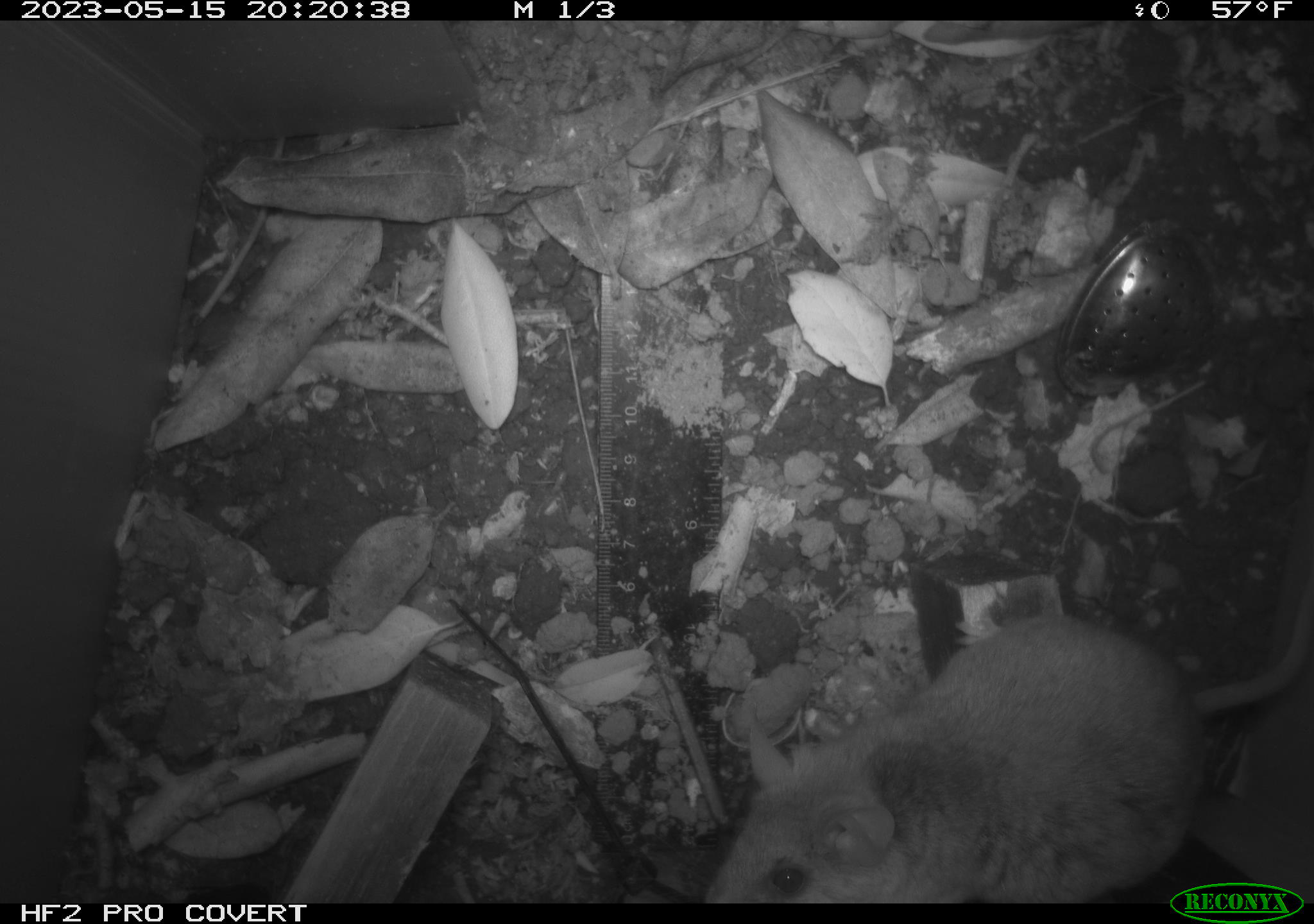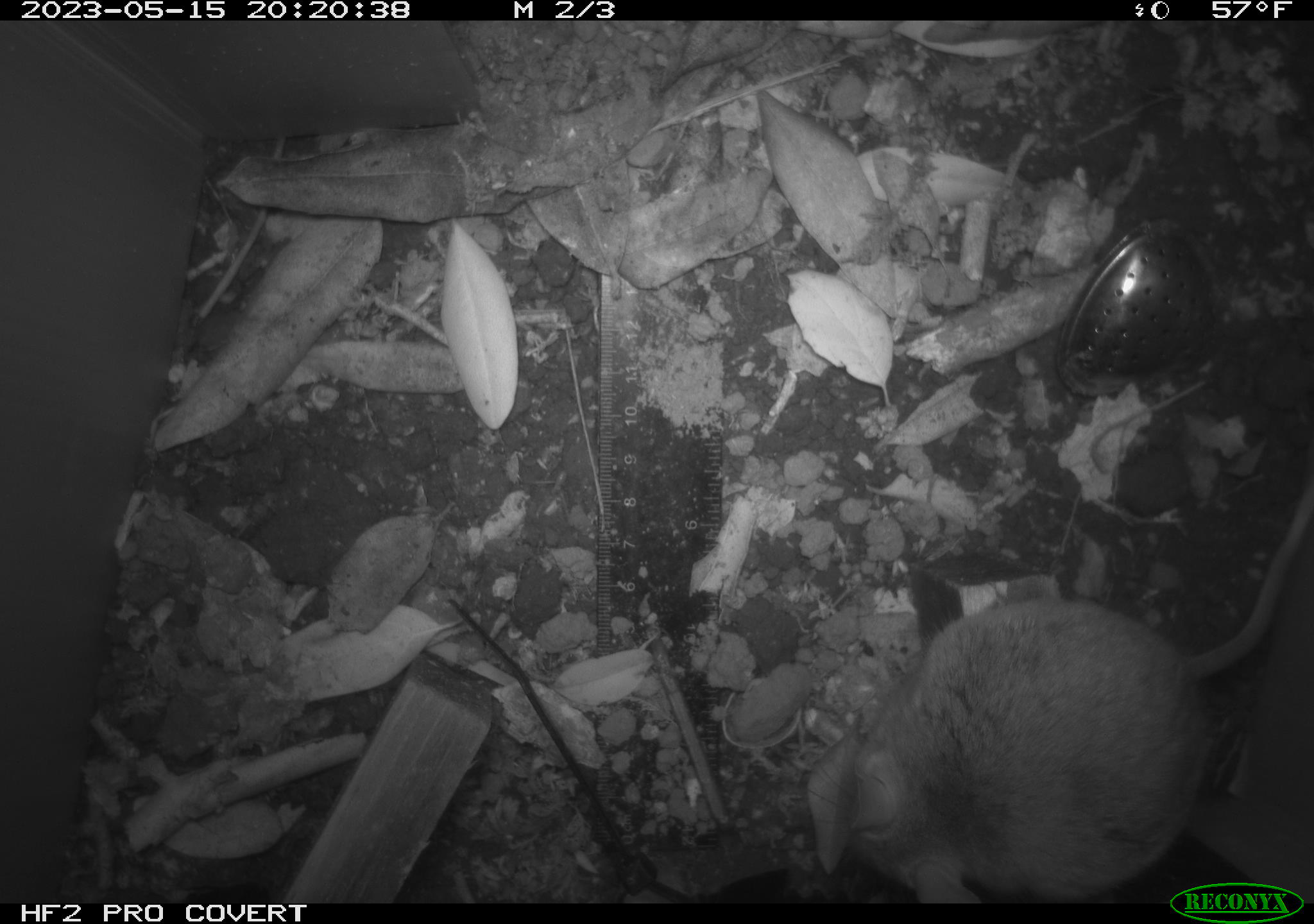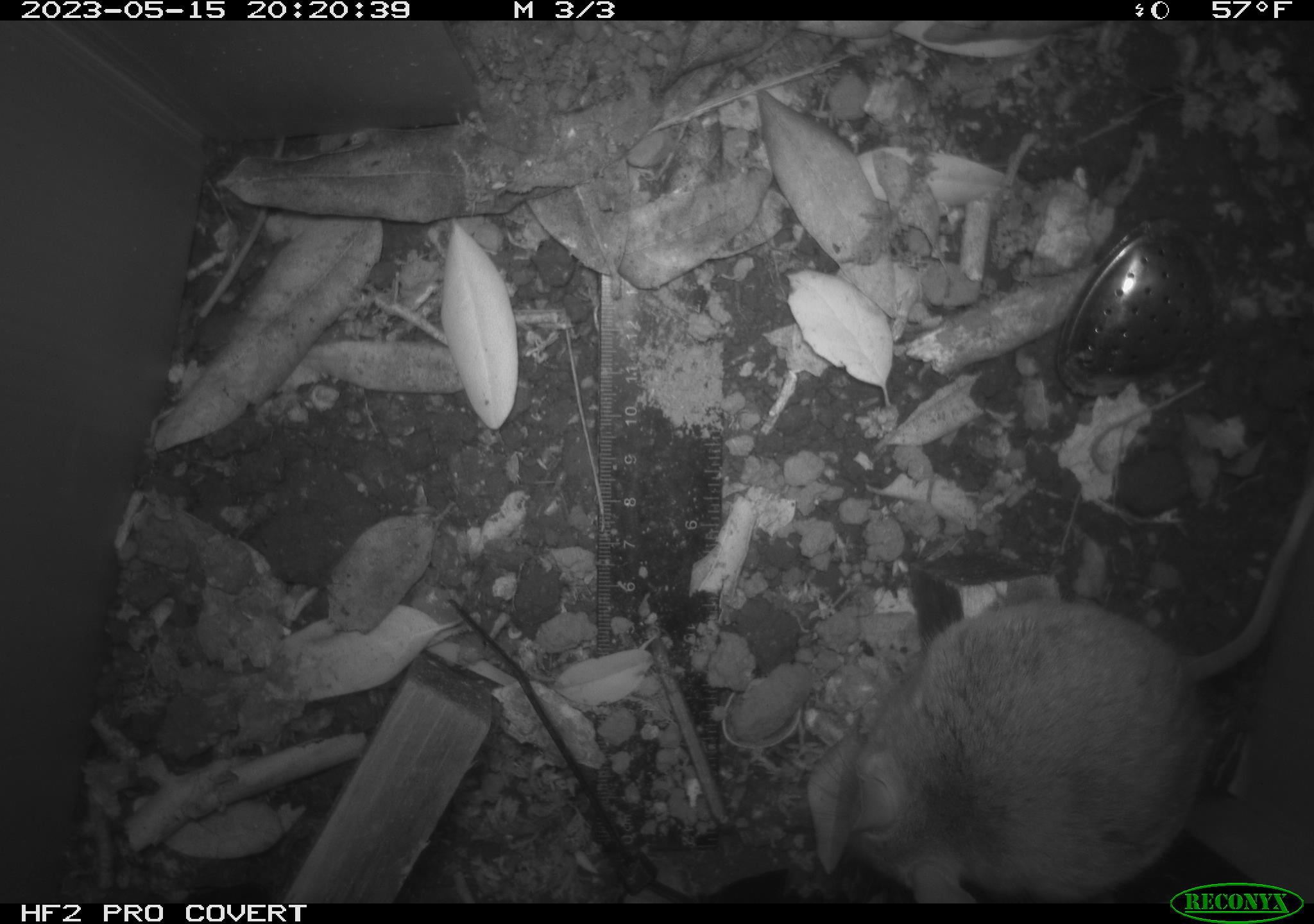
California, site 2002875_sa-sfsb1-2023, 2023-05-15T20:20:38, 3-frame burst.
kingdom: Animalia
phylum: Chordata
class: Mammalia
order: Rodentia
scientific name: Rodentia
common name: mouse species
Mouse species (Rodentia).